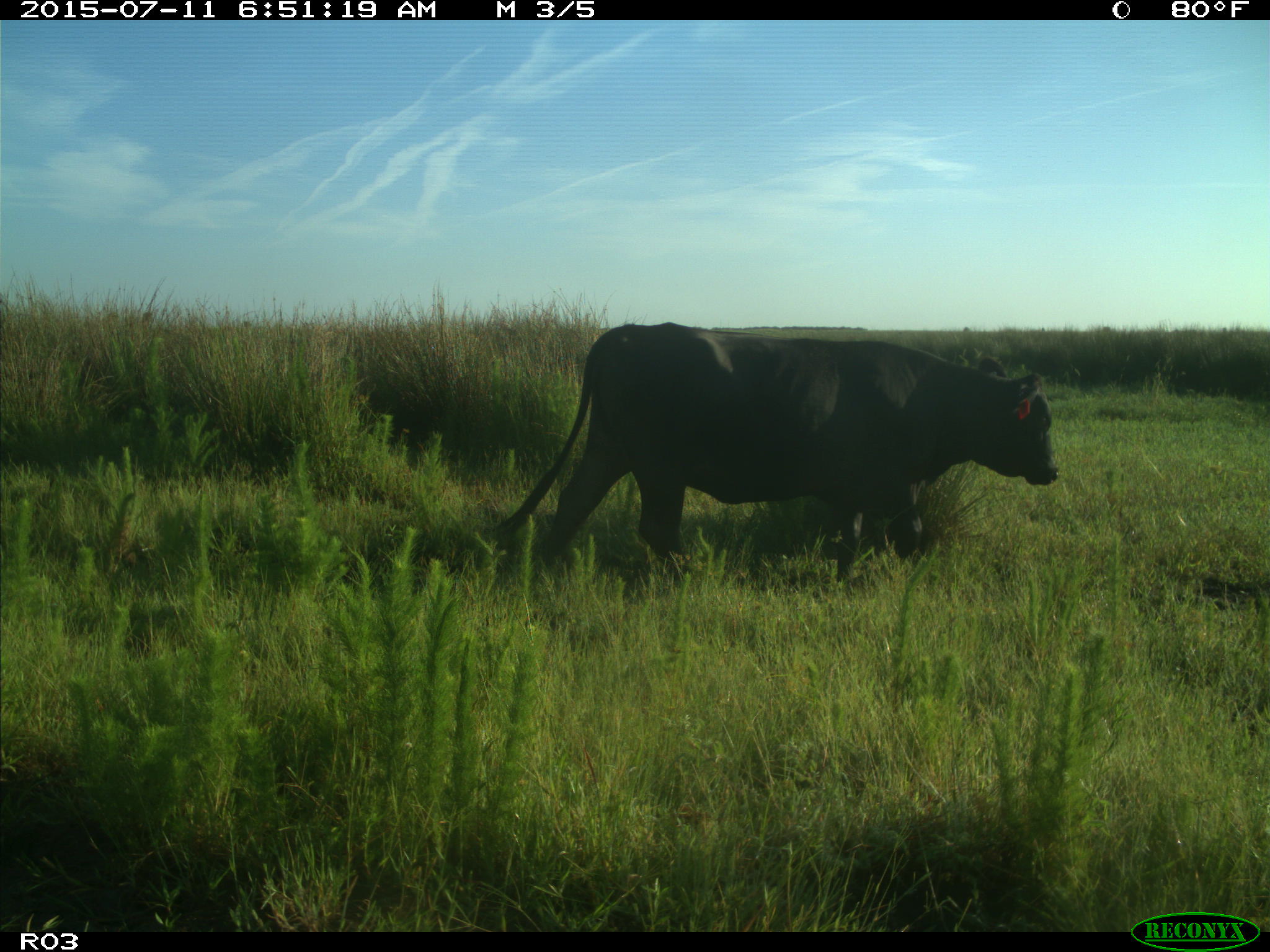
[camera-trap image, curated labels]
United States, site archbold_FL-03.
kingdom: Animalia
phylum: Chordata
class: Mammalia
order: Artiodactyla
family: Bovidae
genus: Bos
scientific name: Bos taurus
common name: domestic cow